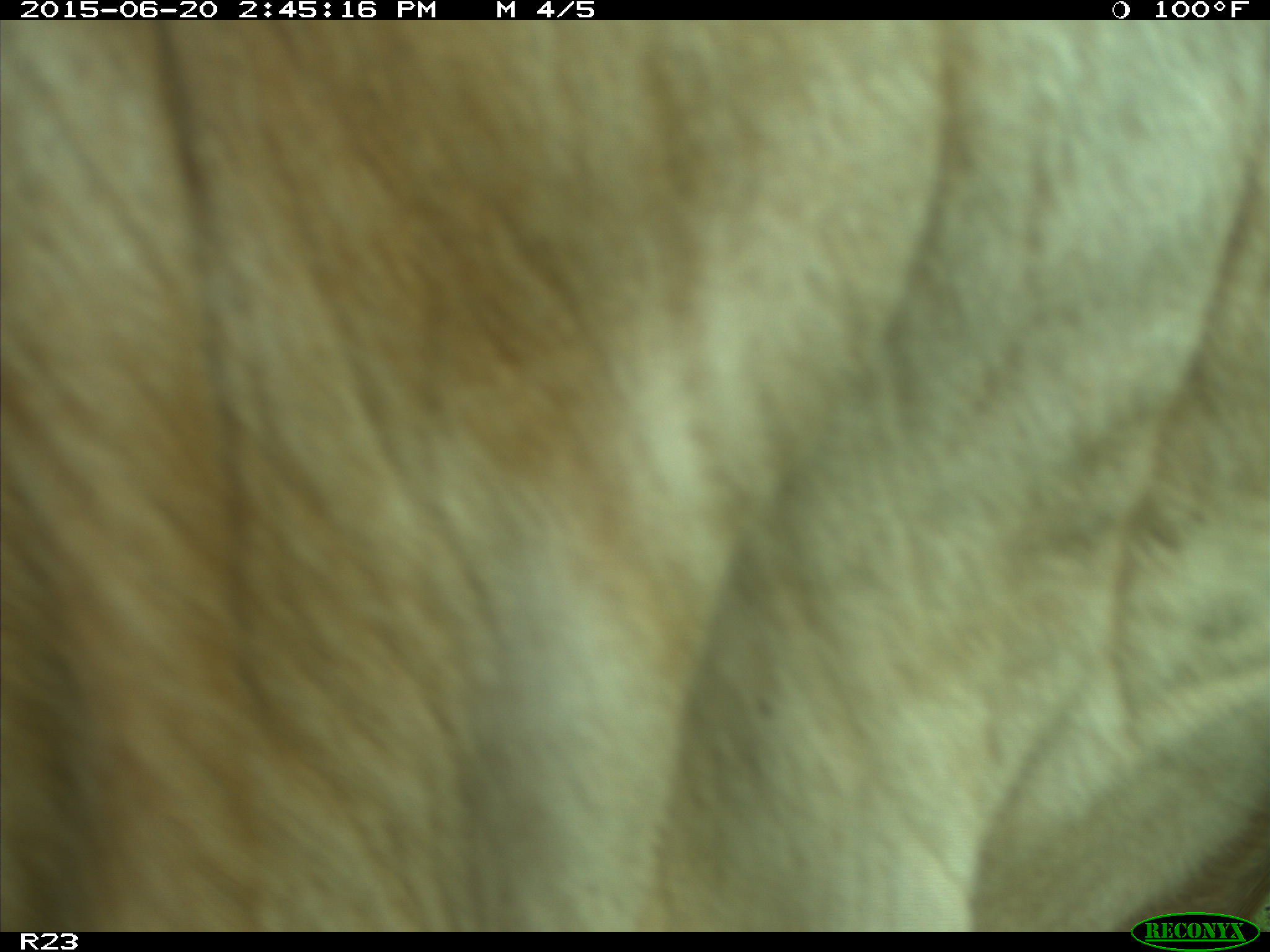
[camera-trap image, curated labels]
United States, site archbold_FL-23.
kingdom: Animalia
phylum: Chordata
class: Mammalia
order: Artiodactyla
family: Bovidae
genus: Bos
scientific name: Bos taurus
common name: domestic cow